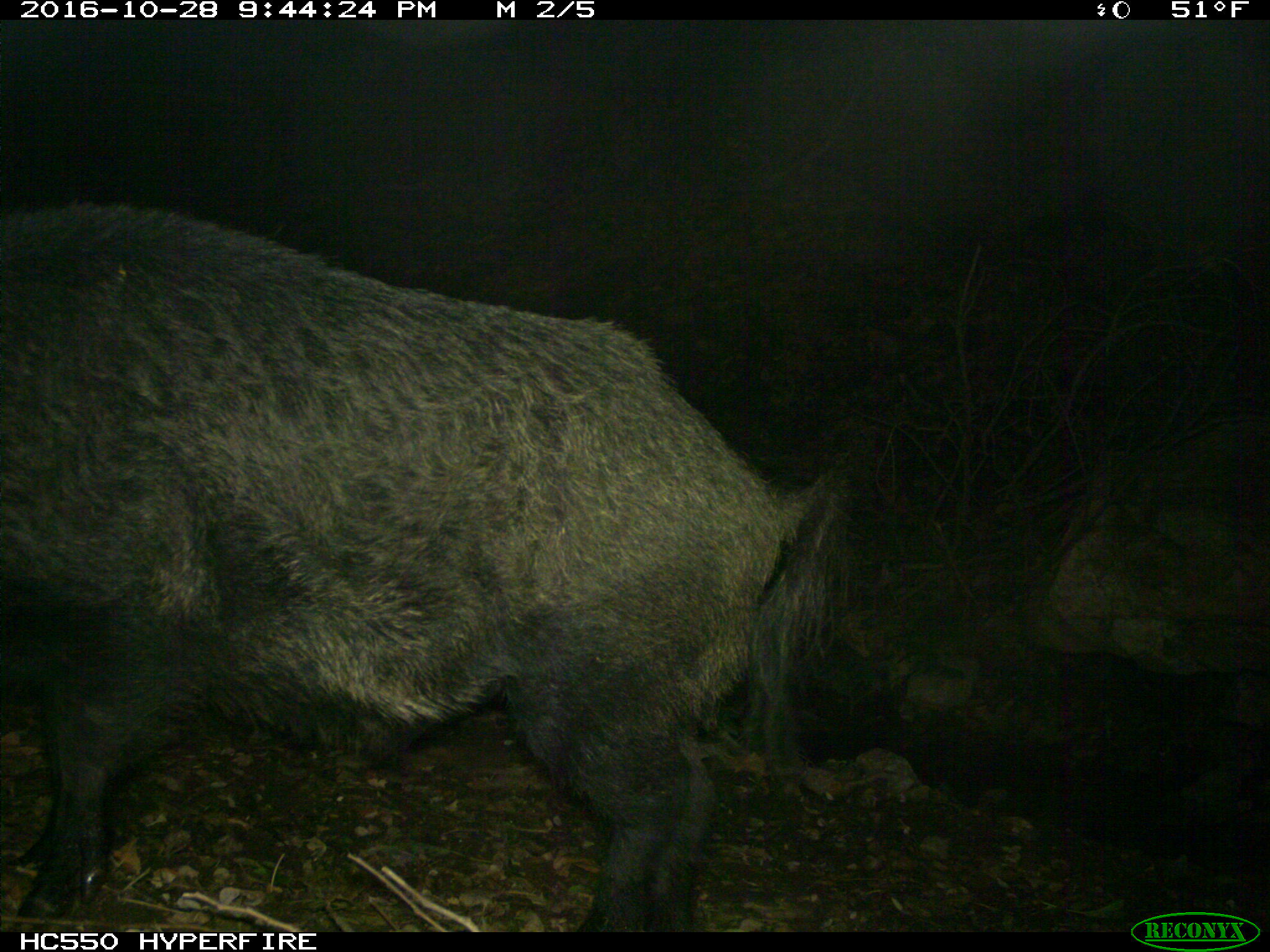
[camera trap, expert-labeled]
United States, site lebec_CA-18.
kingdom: Animalia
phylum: Chordata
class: Mammalia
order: Artiodactyla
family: Suidae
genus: Sus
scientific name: Sus scrofa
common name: wild boar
Sus scrofa (wild boar).